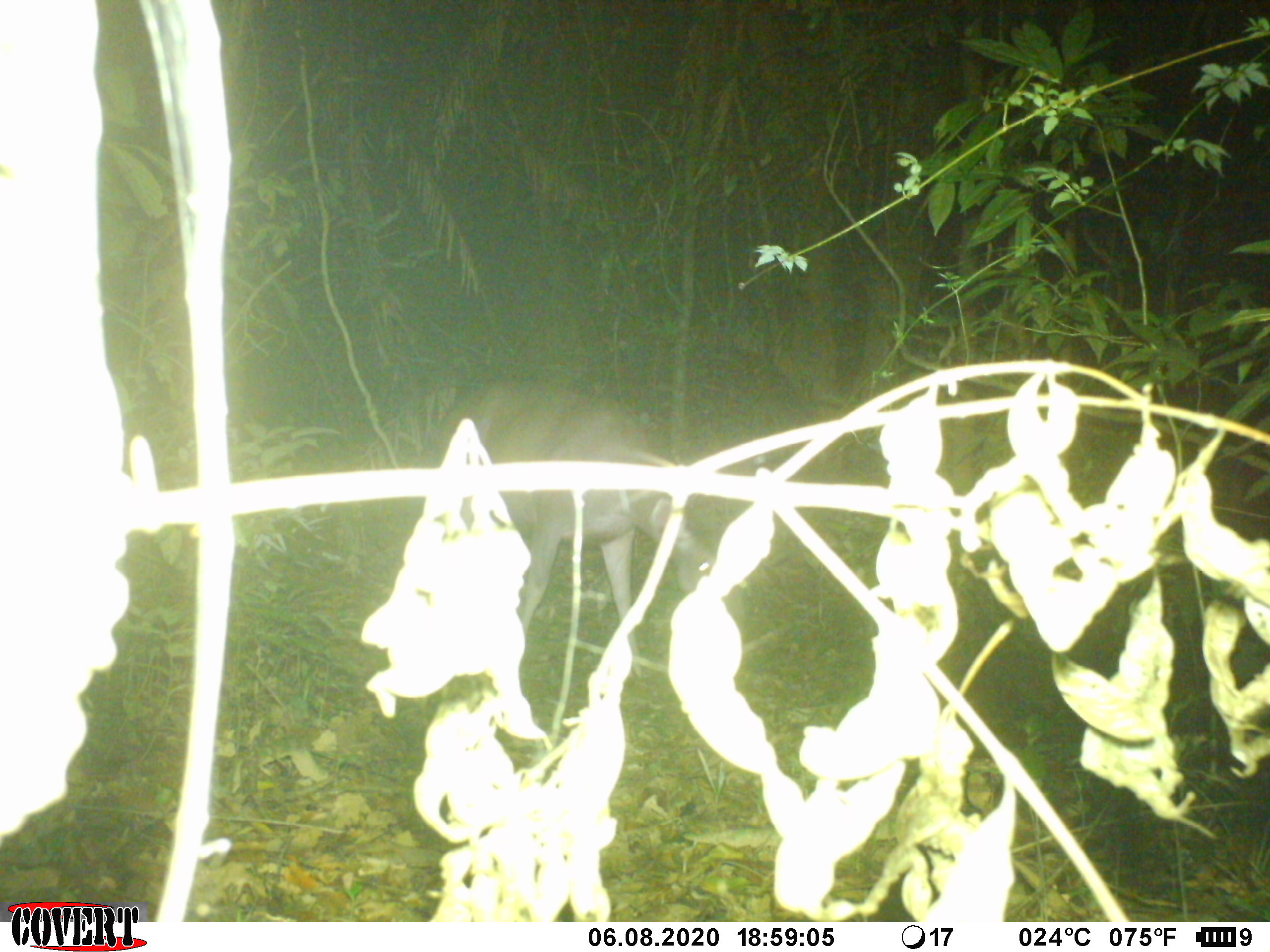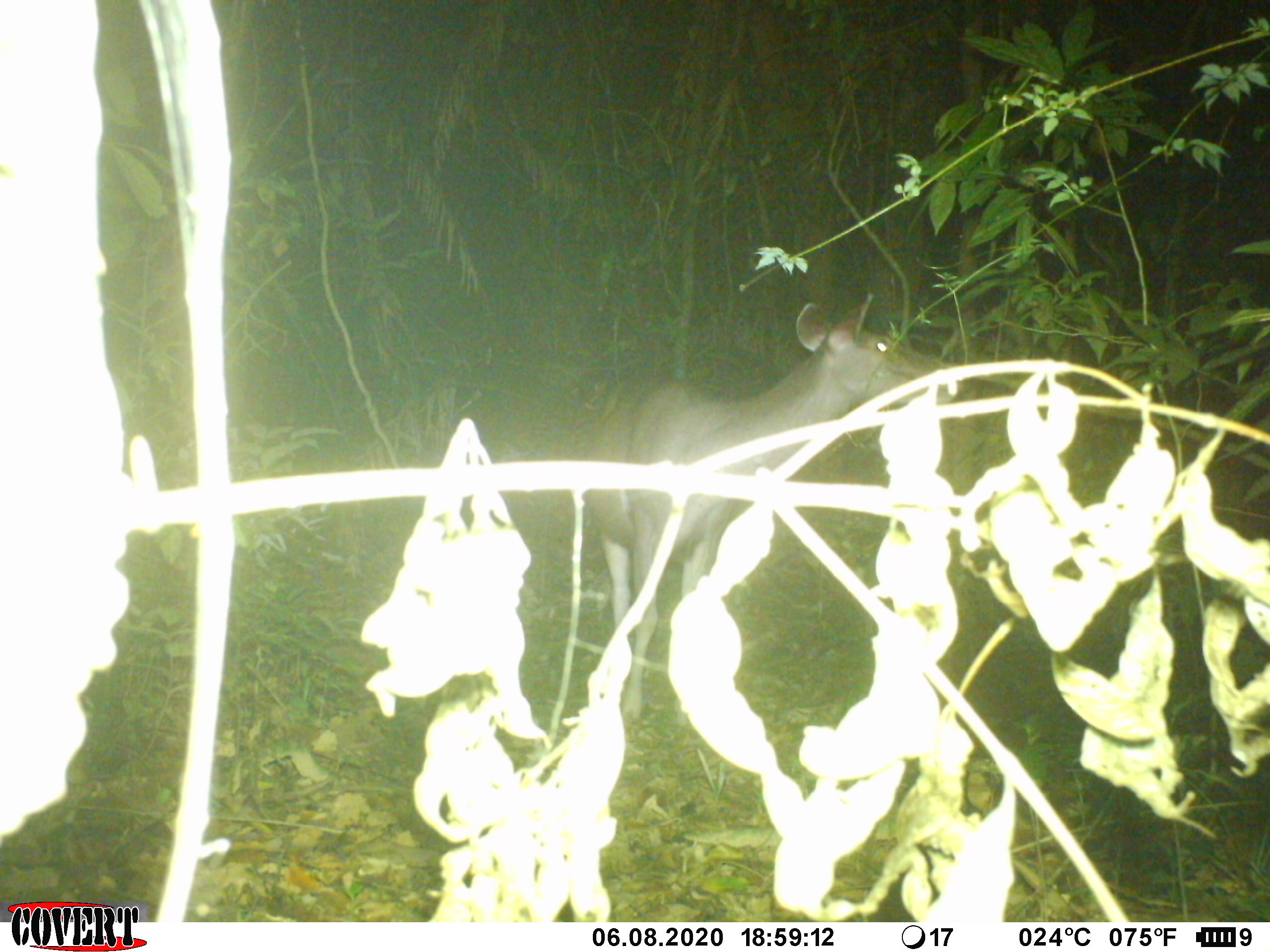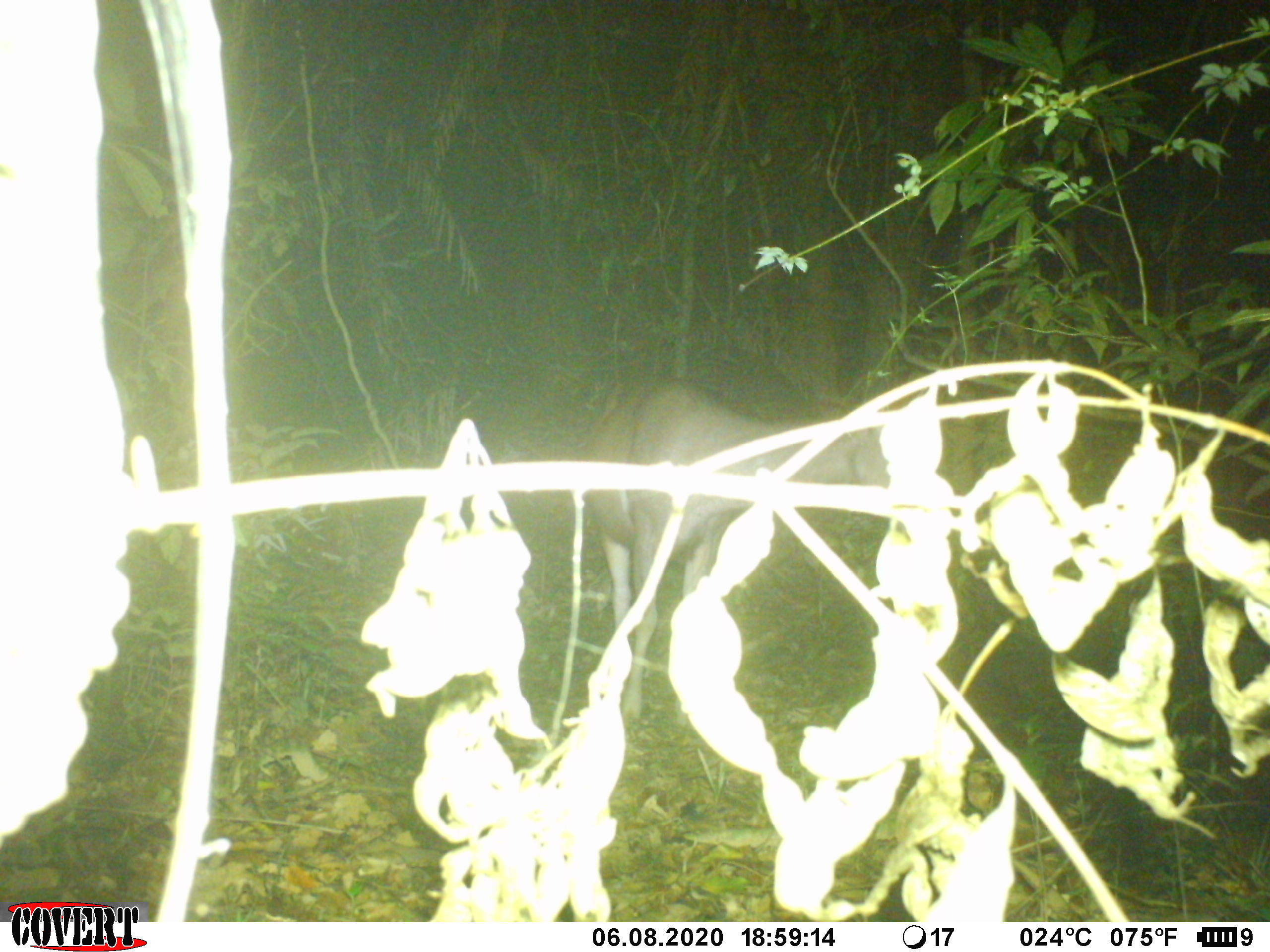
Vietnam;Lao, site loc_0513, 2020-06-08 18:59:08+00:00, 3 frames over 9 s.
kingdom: Animalia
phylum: Chordata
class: Mammalia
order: Artiodactyla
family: Cervidae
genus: Rusa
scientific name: Rusa unicolor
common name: sambar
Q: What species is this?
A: Sambar (Rusa unicolor).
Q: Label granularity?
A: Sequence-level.